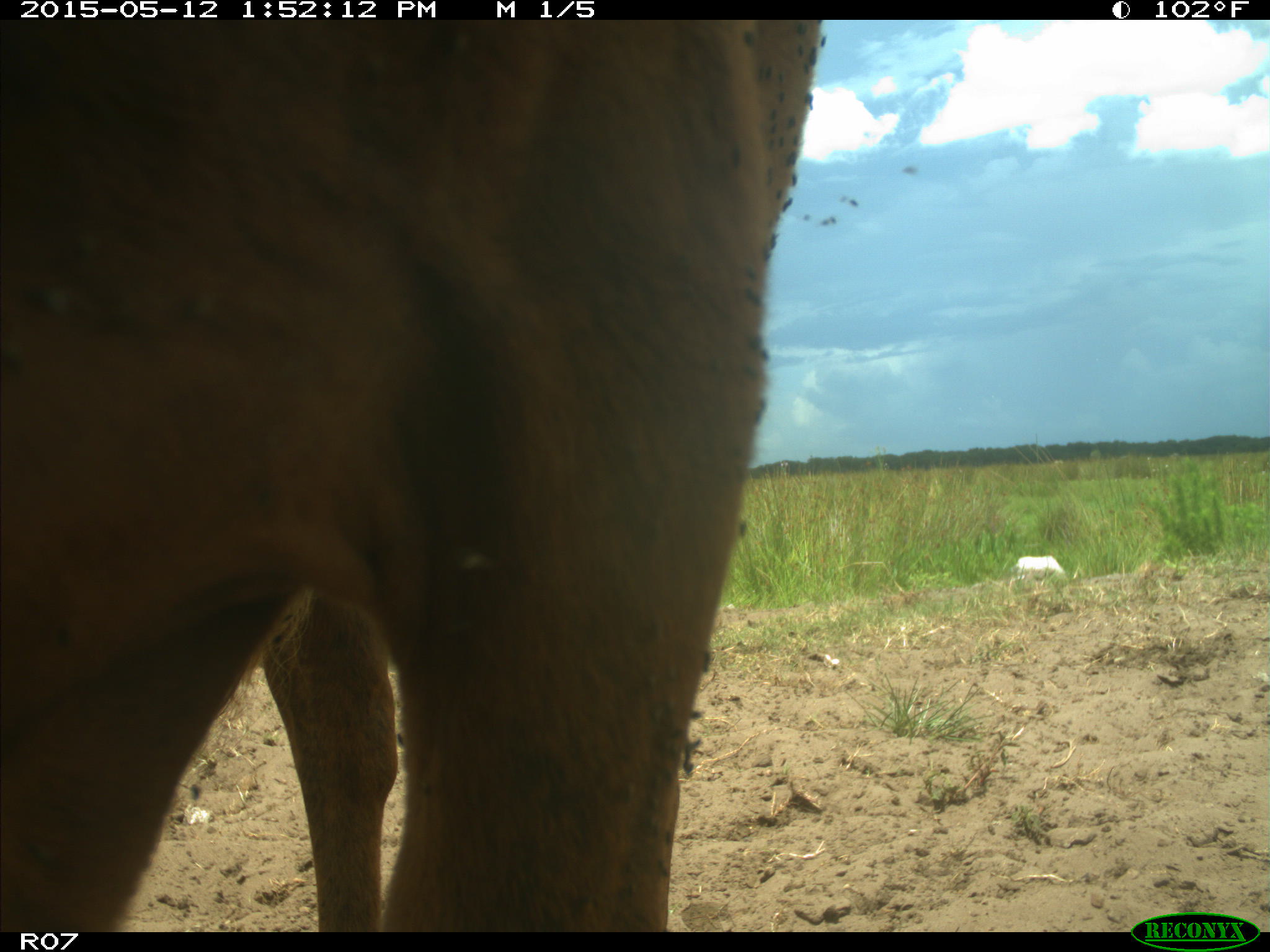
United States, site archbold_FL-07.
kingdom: Animalia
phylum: Chordata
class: Mammalia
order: Artiodactyla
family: Bovidae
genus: Bos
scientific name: Bos taurus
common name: domestic cow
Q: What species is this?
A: Bos taurus (domestic cow).